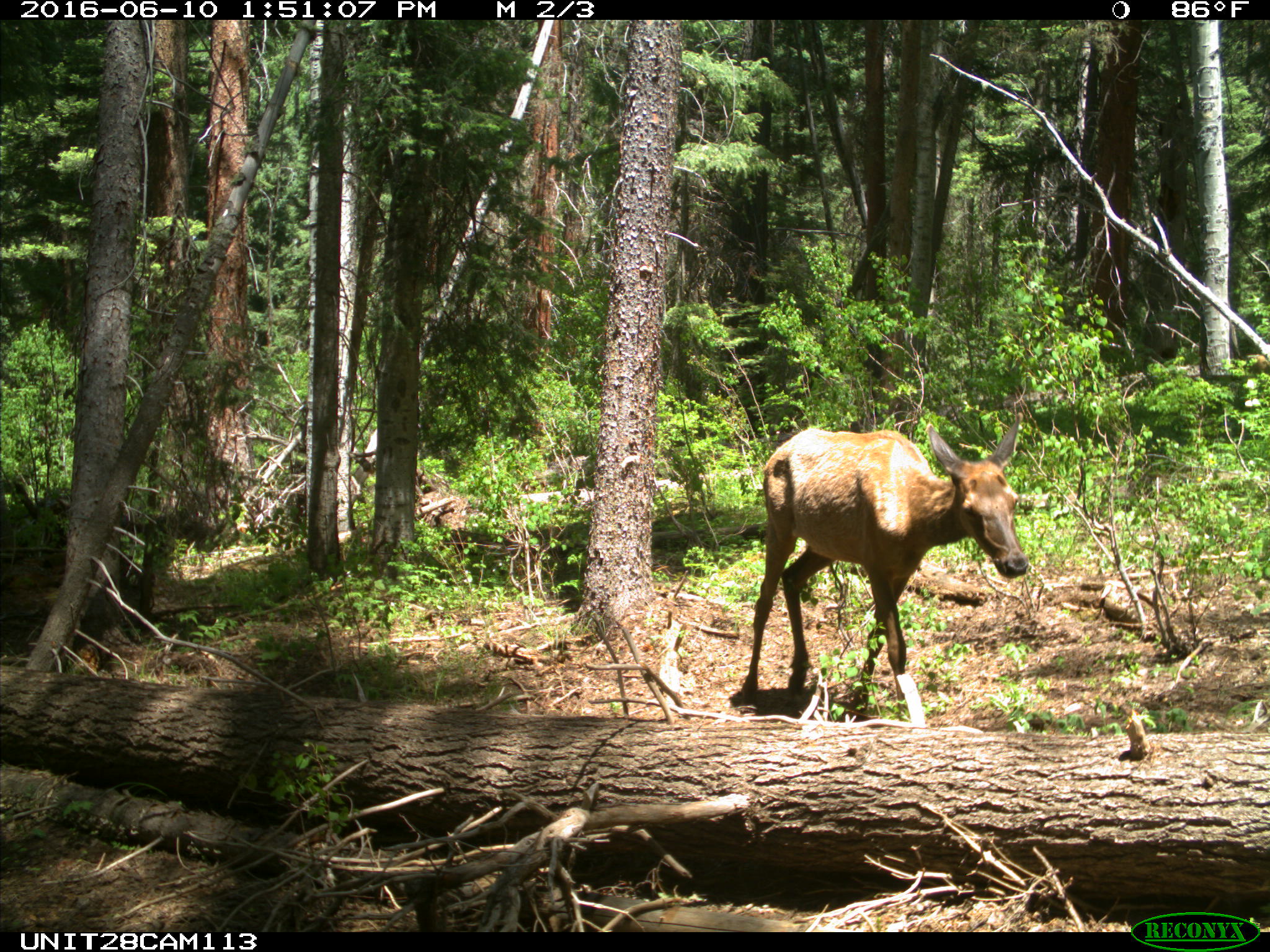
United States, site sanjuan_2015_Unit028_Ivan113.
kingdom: Animalia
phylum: Chordata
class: Mammalia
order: Artiodactyla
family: Cervidae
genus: Cervus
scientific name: Cervus elaphus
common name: red deer